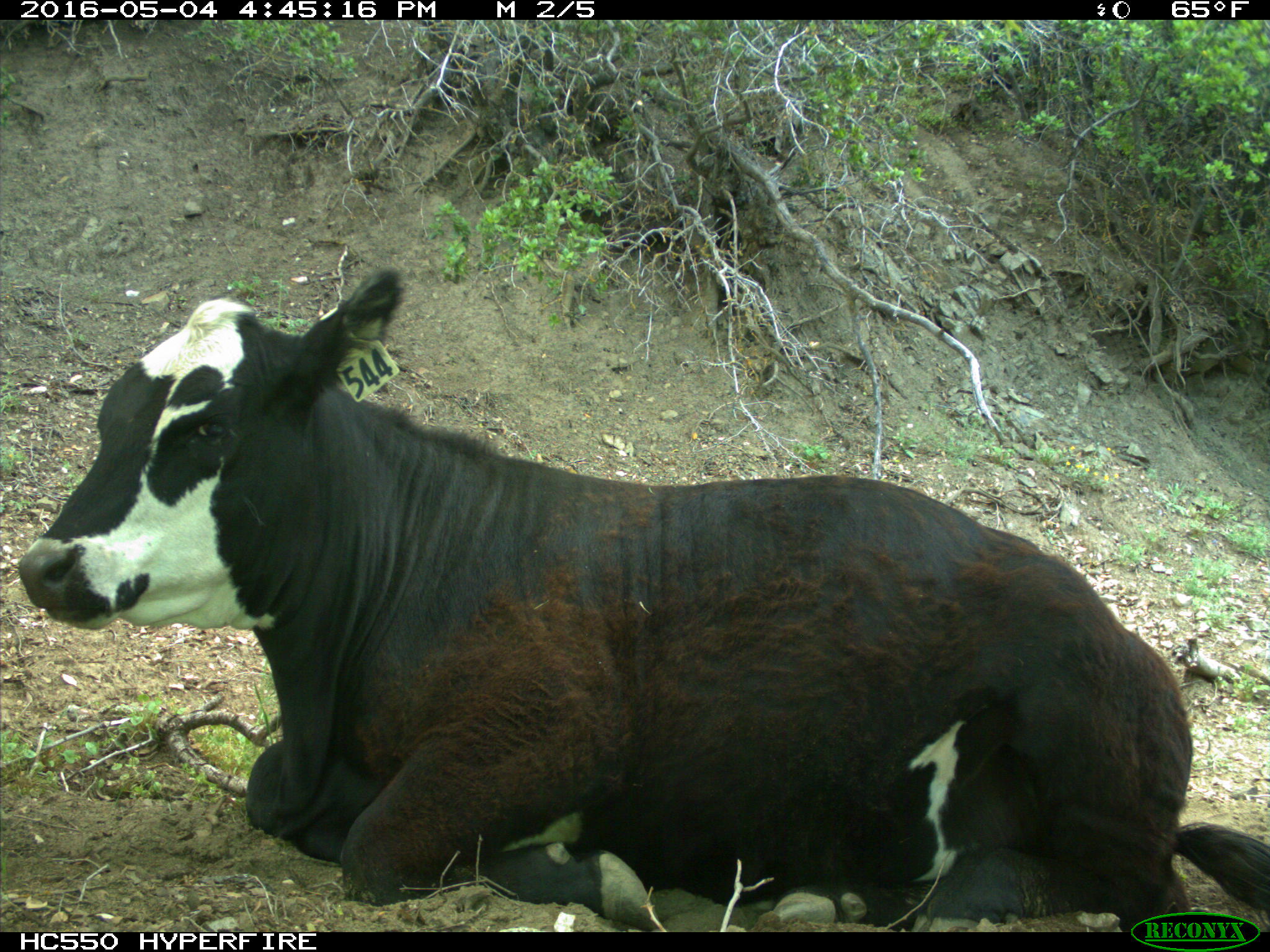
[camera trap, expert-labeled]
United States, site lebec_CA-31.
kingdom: Animalia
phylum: Chordata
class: Mammalia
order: Artiodactyla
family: Bovidae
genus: Bos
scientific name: Bos taurus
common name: domestic cow